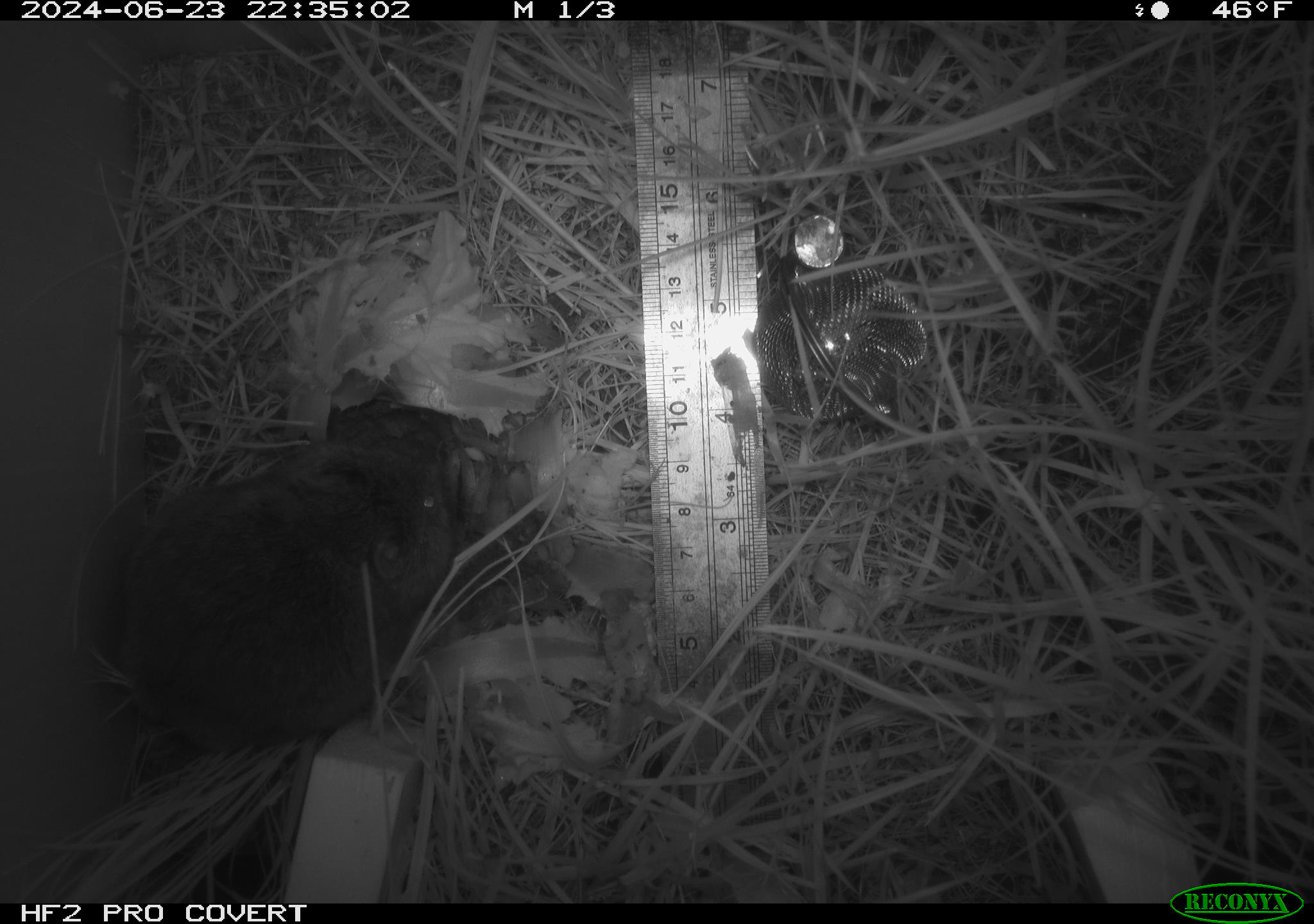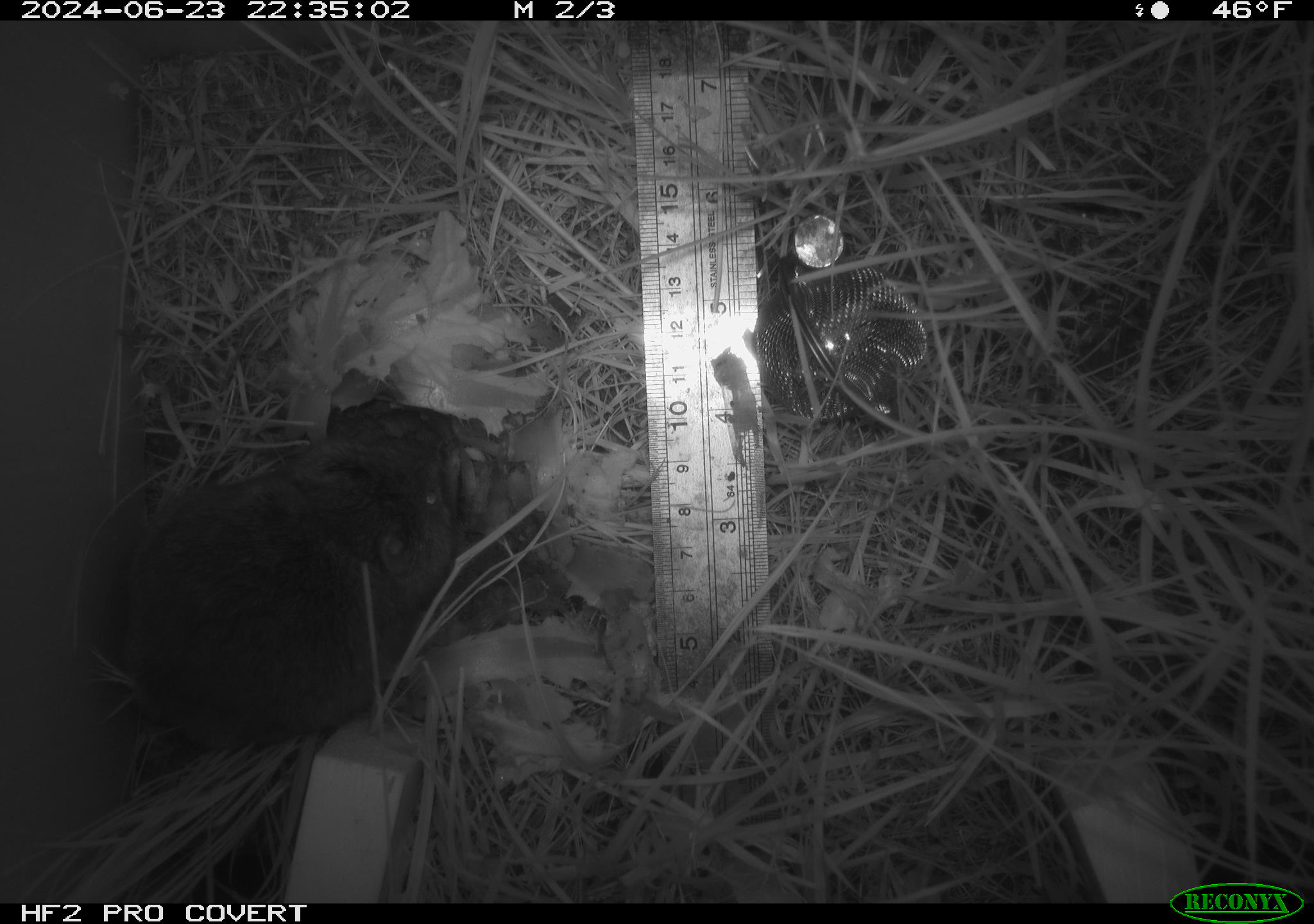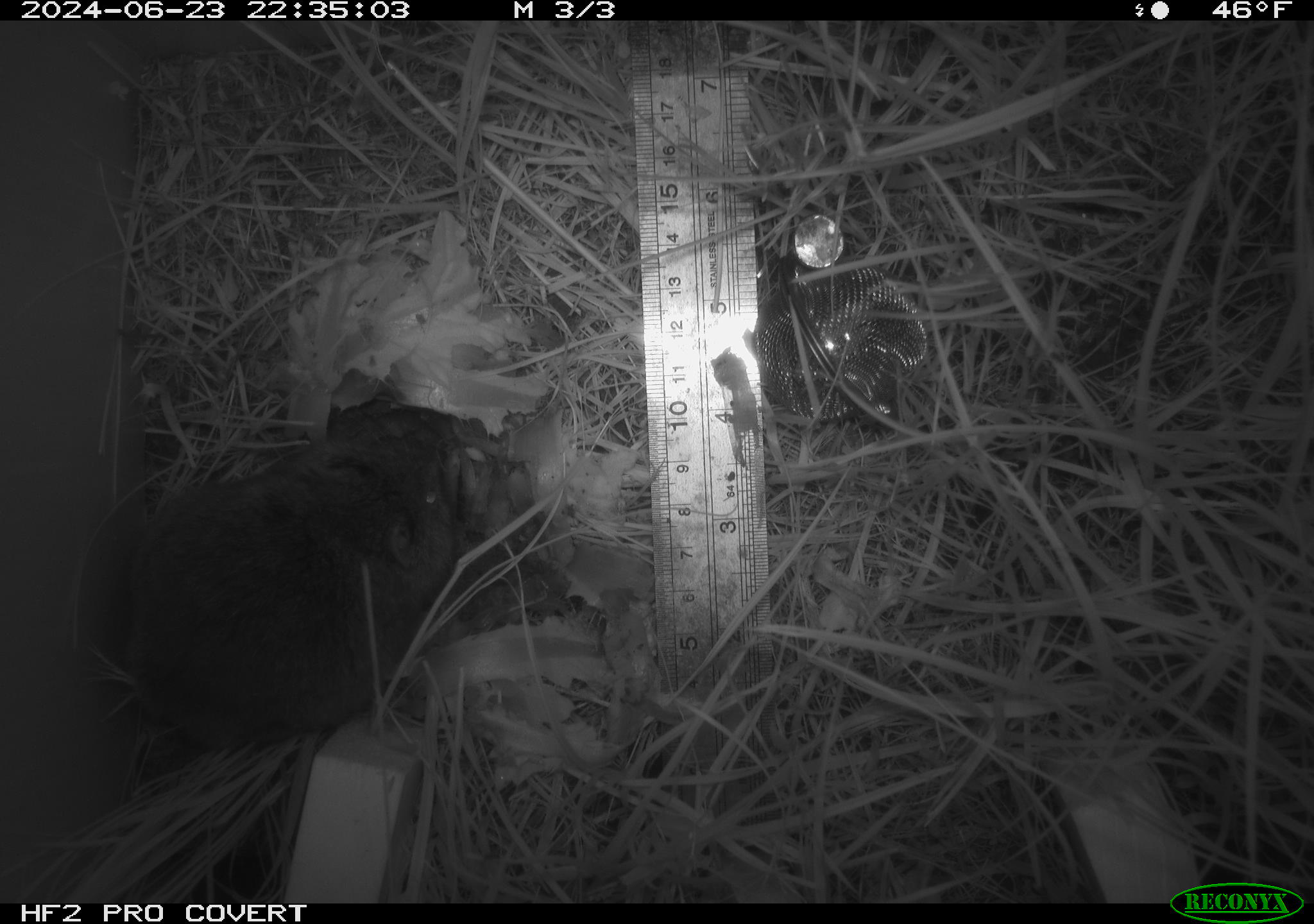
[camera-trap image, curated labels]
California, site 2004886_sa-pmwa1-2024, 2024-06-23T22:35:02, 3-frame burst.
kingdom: Animalia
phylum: Chordata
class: Mammalia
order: Rodentia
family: Cricetidae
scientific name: Arvicolinae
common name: voles, lemmings, and muskrats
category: arvicolinae subfamily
Arvicolinae subfamily (voles, lemmings, and muskrats) (Arvicolinae).